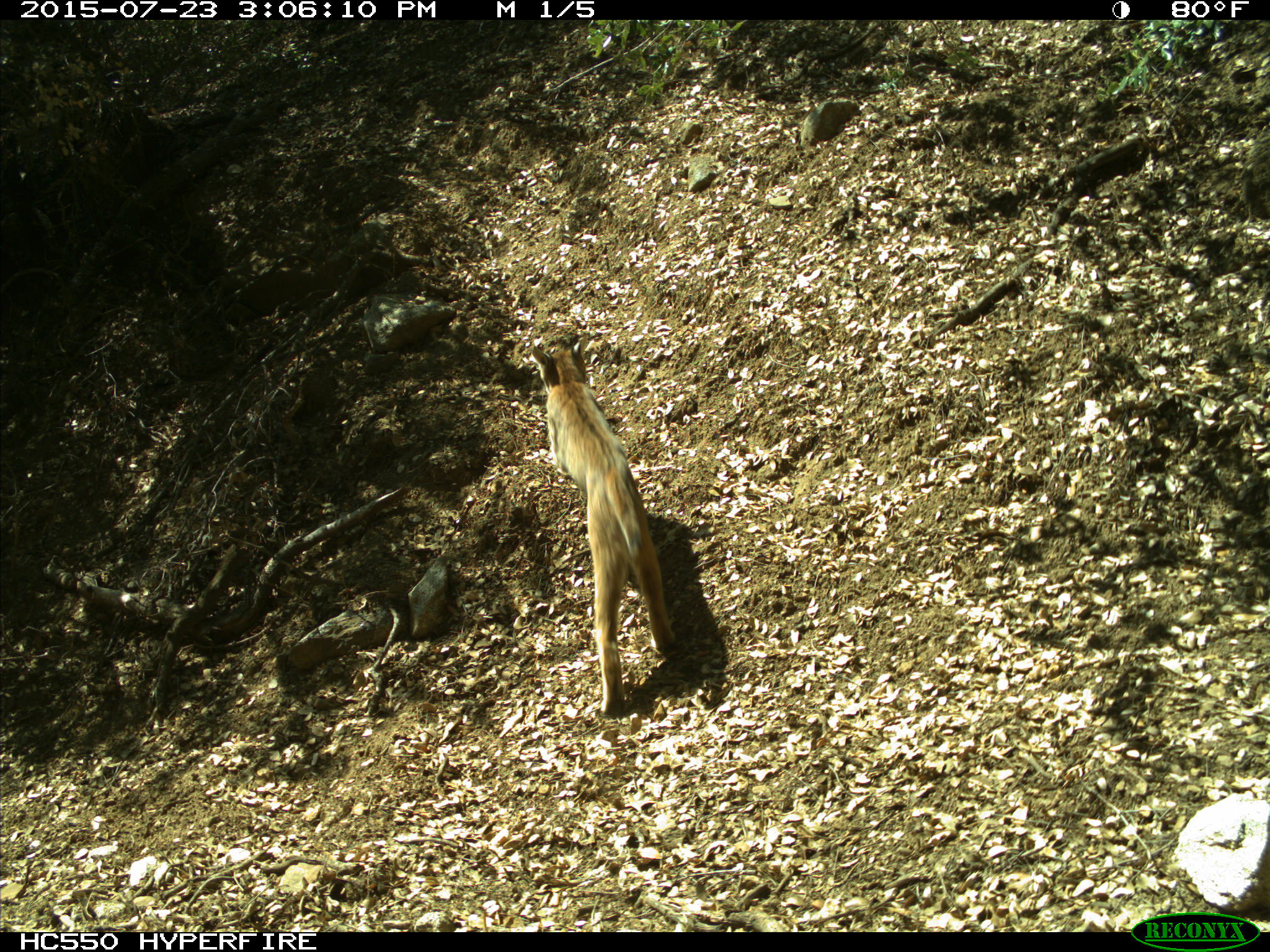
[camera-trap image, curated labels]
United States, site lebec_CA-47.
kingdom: Animalia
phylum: Chordata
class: Mammalia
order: Carnivora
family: Felidae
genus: Puma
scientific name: Puma concolor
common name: mountain lion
Puma concolor (mountain lion).